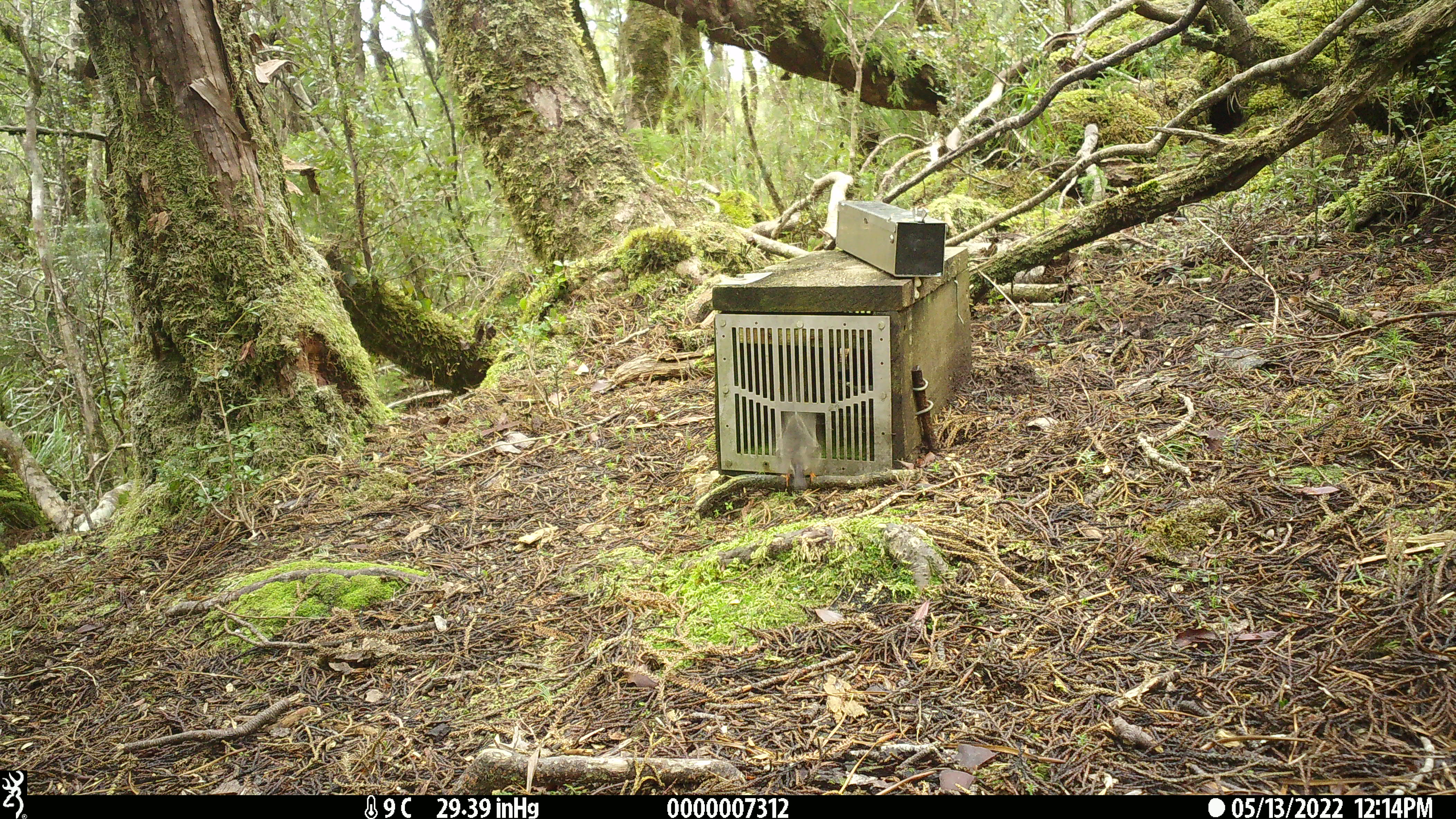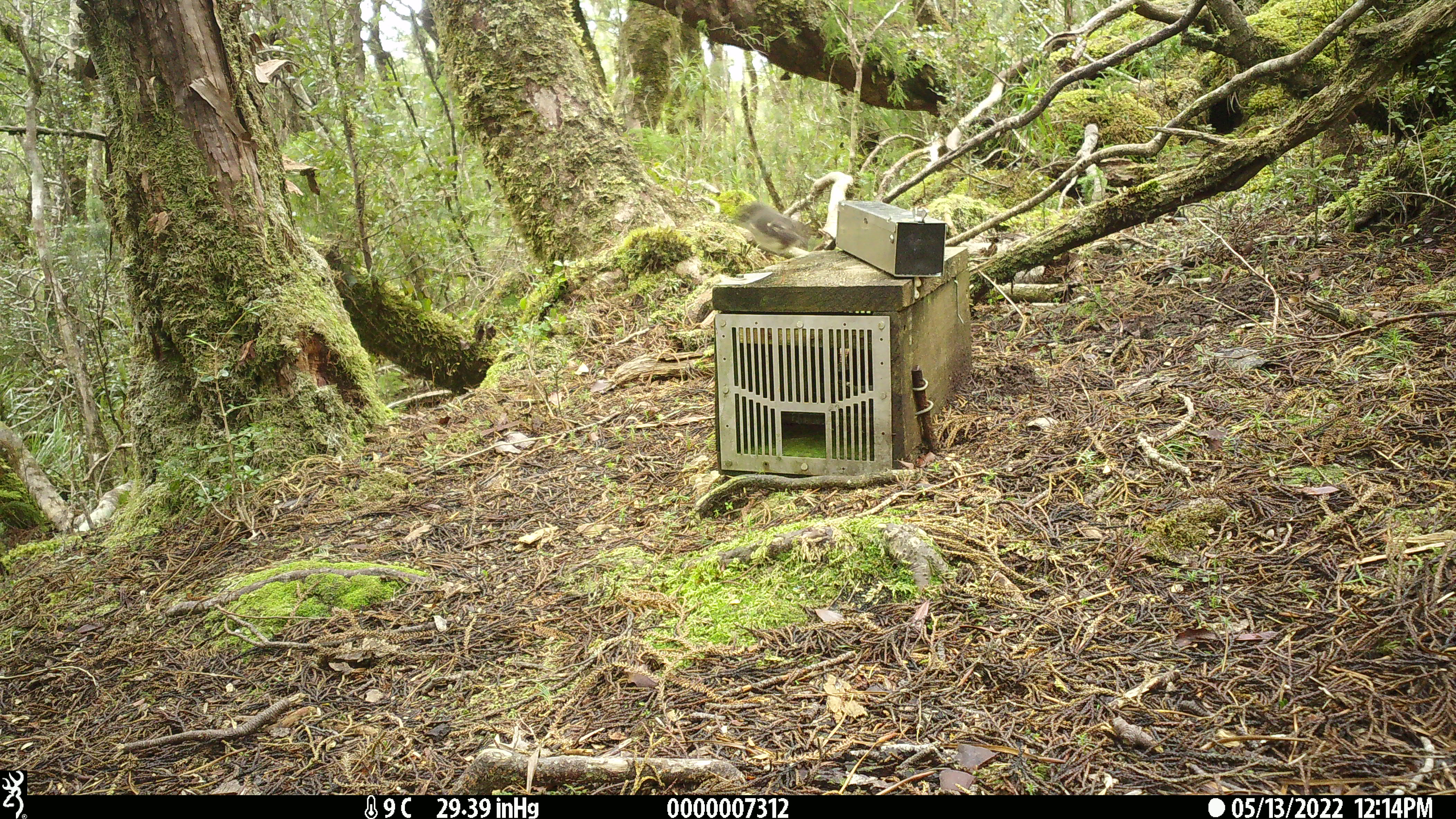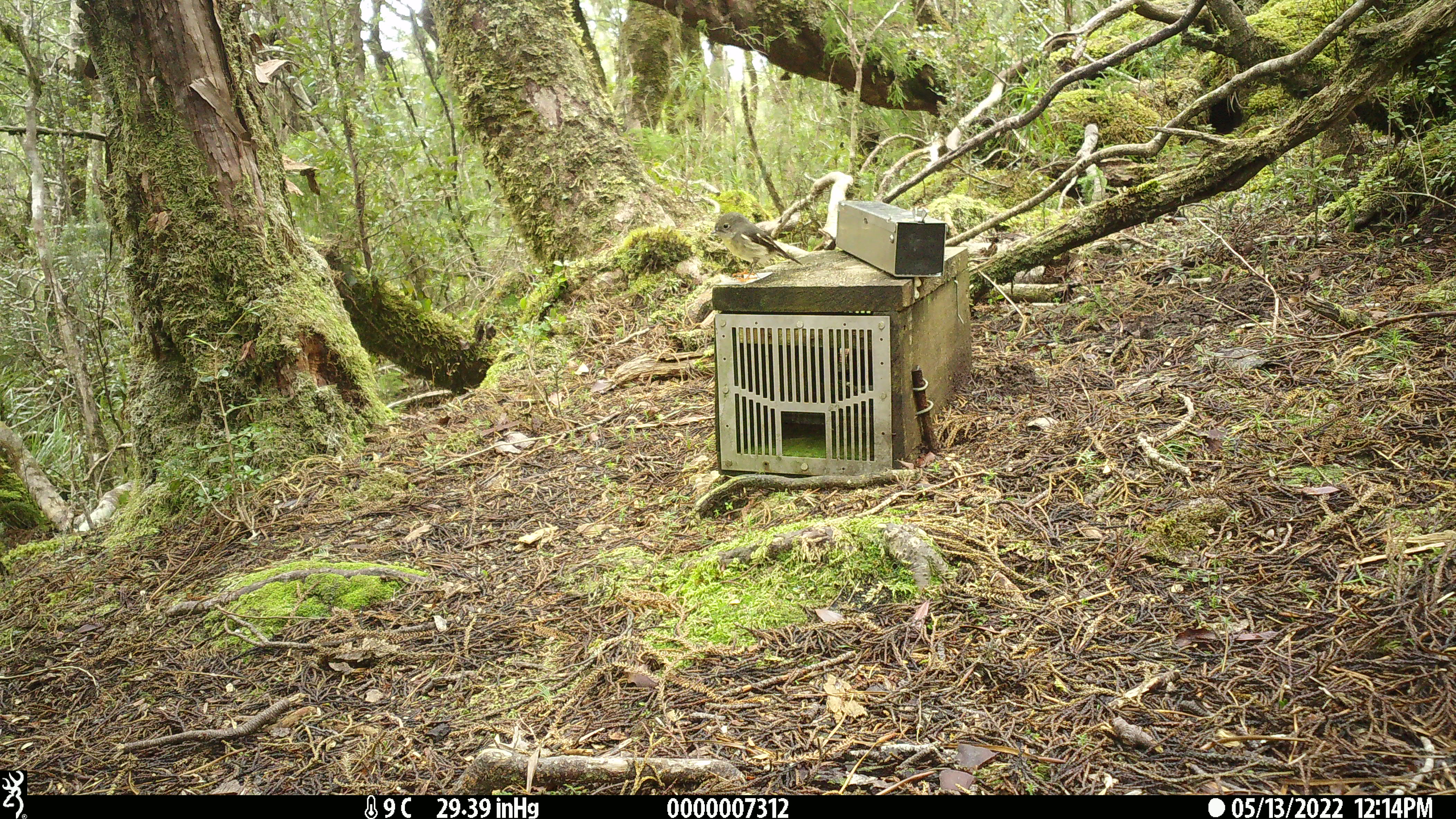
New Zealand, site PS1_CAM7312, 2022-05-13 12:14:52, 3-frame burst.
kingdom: Animalia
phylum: Chordata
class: Aves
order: Passeriformes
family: Petroicidae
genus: Petroica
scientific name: Petroica macrocephala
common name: tomtit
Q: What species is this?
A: Tomtit (Petroica macrocephala).